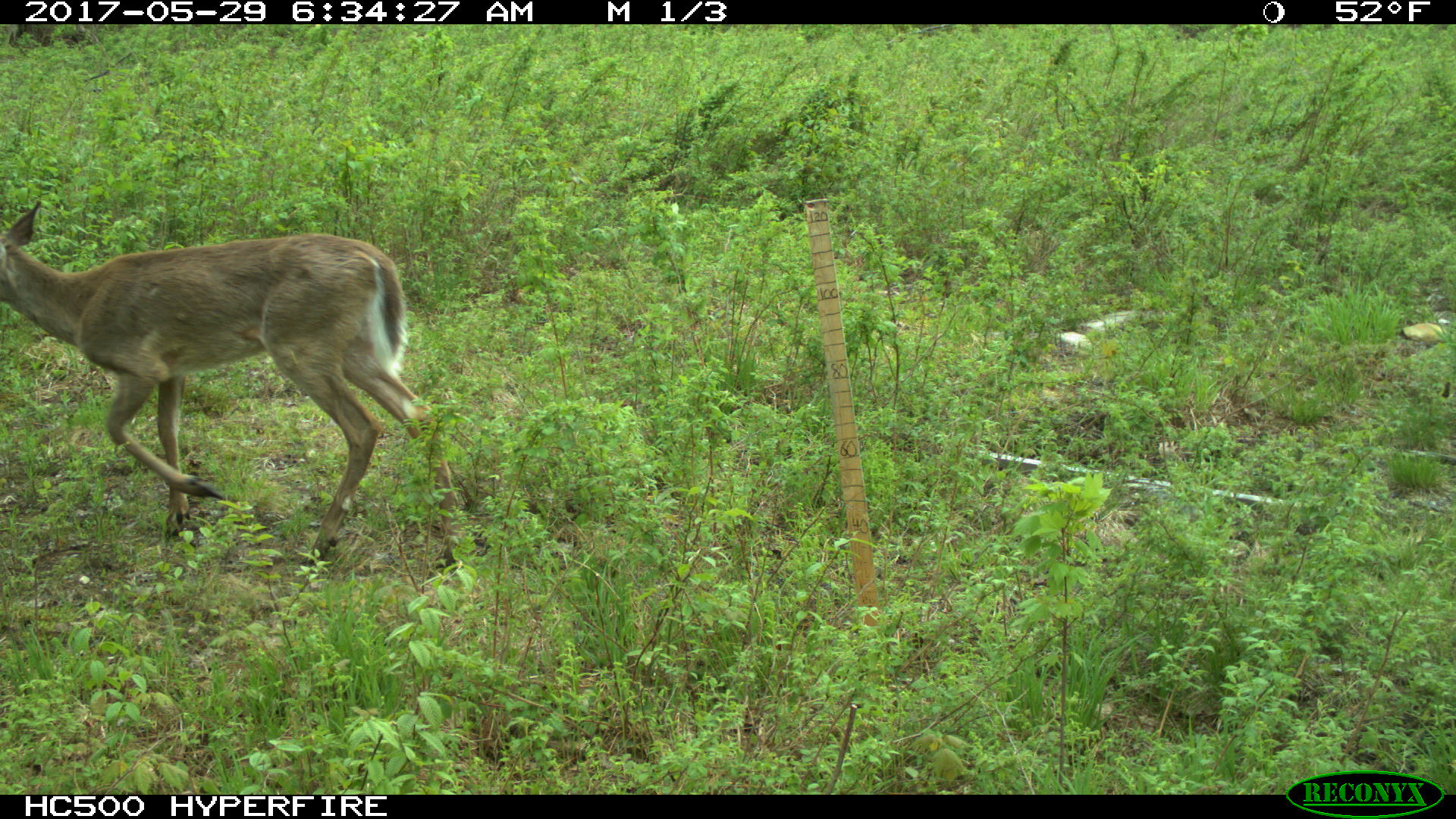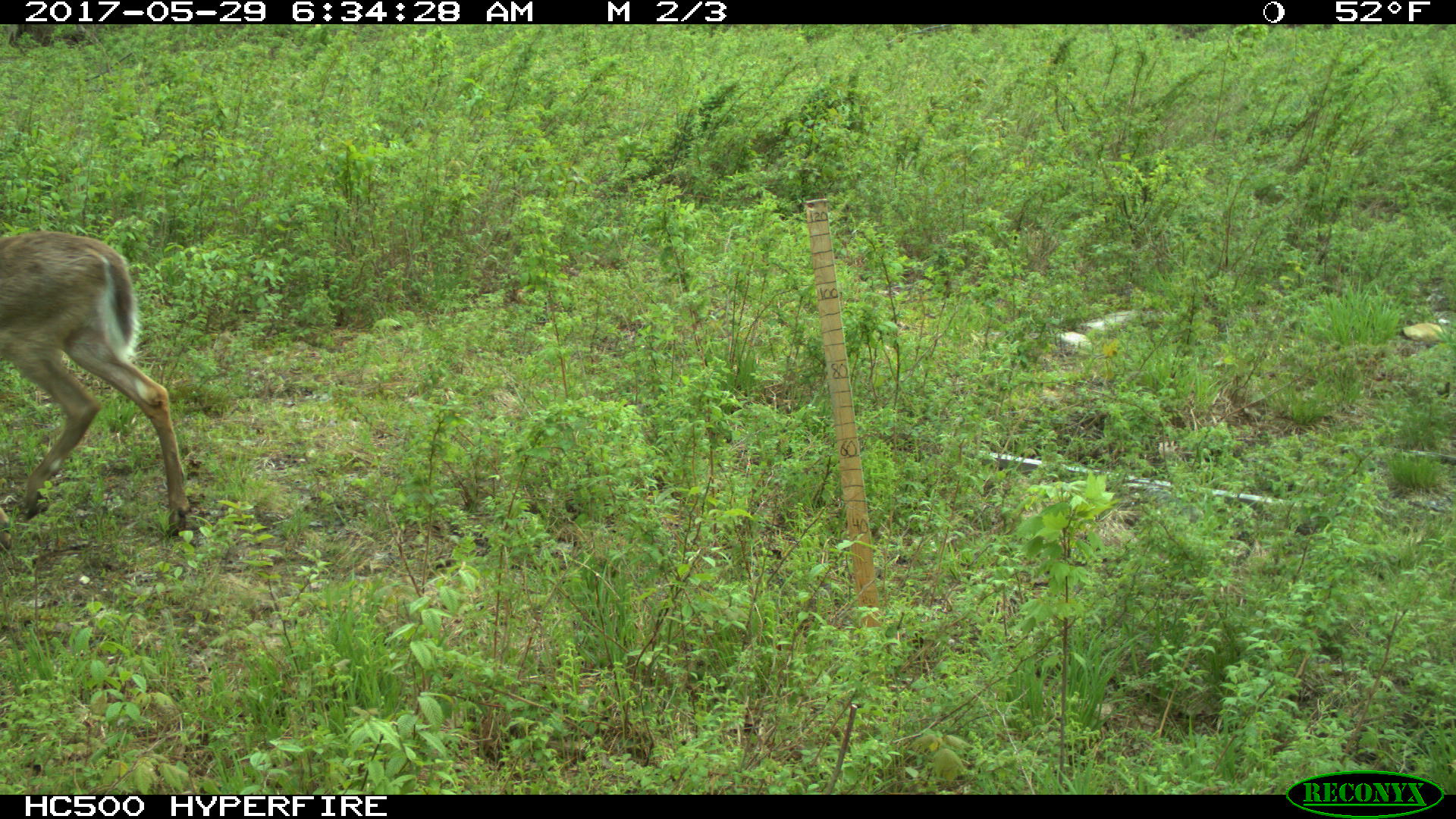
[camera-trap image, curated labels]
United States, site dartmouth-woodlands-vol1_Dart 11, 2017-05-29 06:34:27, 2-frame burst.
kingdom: Animalia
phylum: Chordata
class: Mammalia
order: Artiodactyla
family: Cervidae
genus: Odocoileus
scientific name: Odocoileus virginianus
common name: white-tailed deer